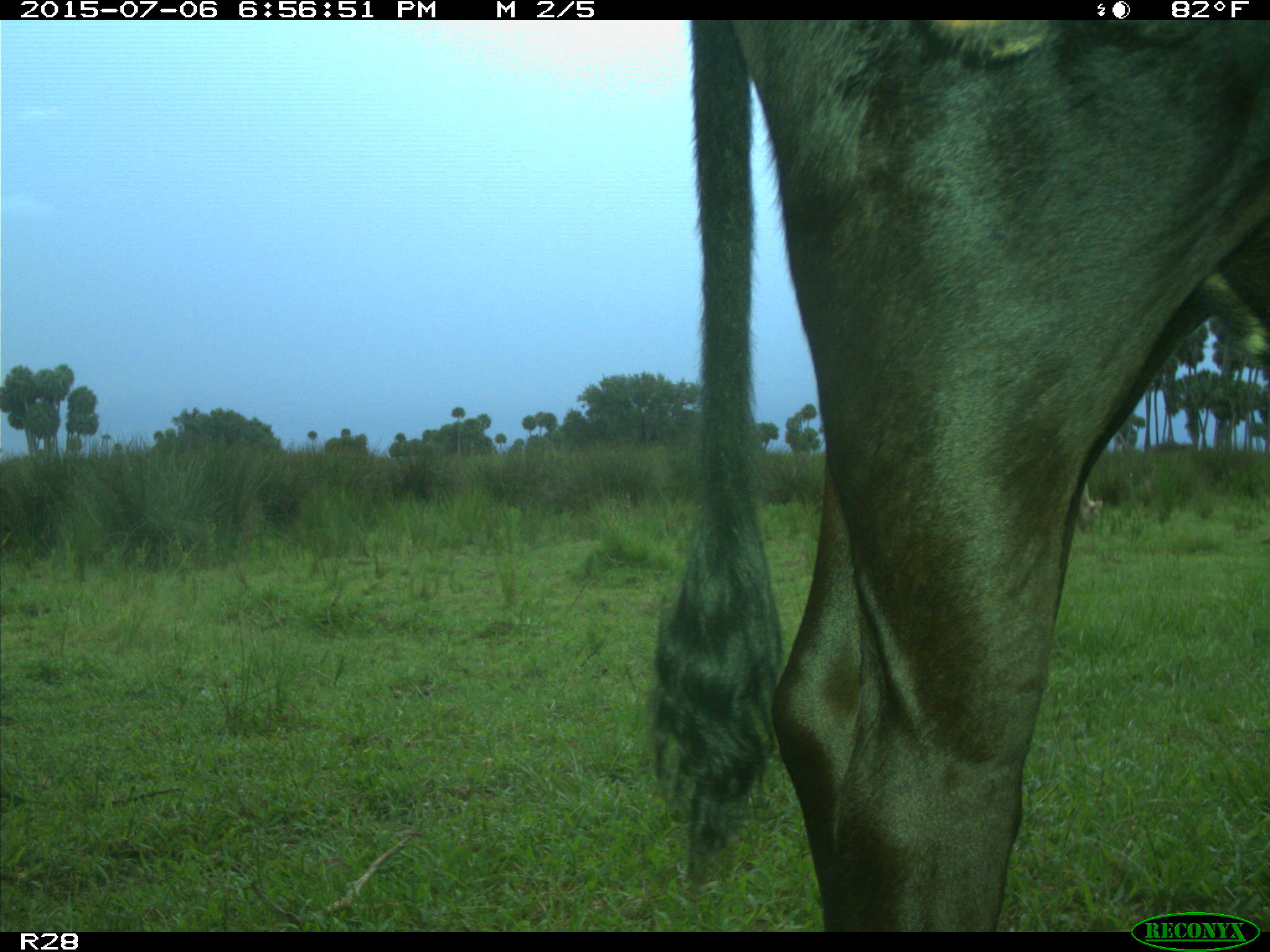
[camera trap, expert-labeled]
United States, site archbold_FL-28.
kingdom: Animalia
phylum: Chordata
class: Mammalia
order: Artiodactyla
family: Bovidae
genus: Bos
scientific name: Bos taurus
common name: domestic cow